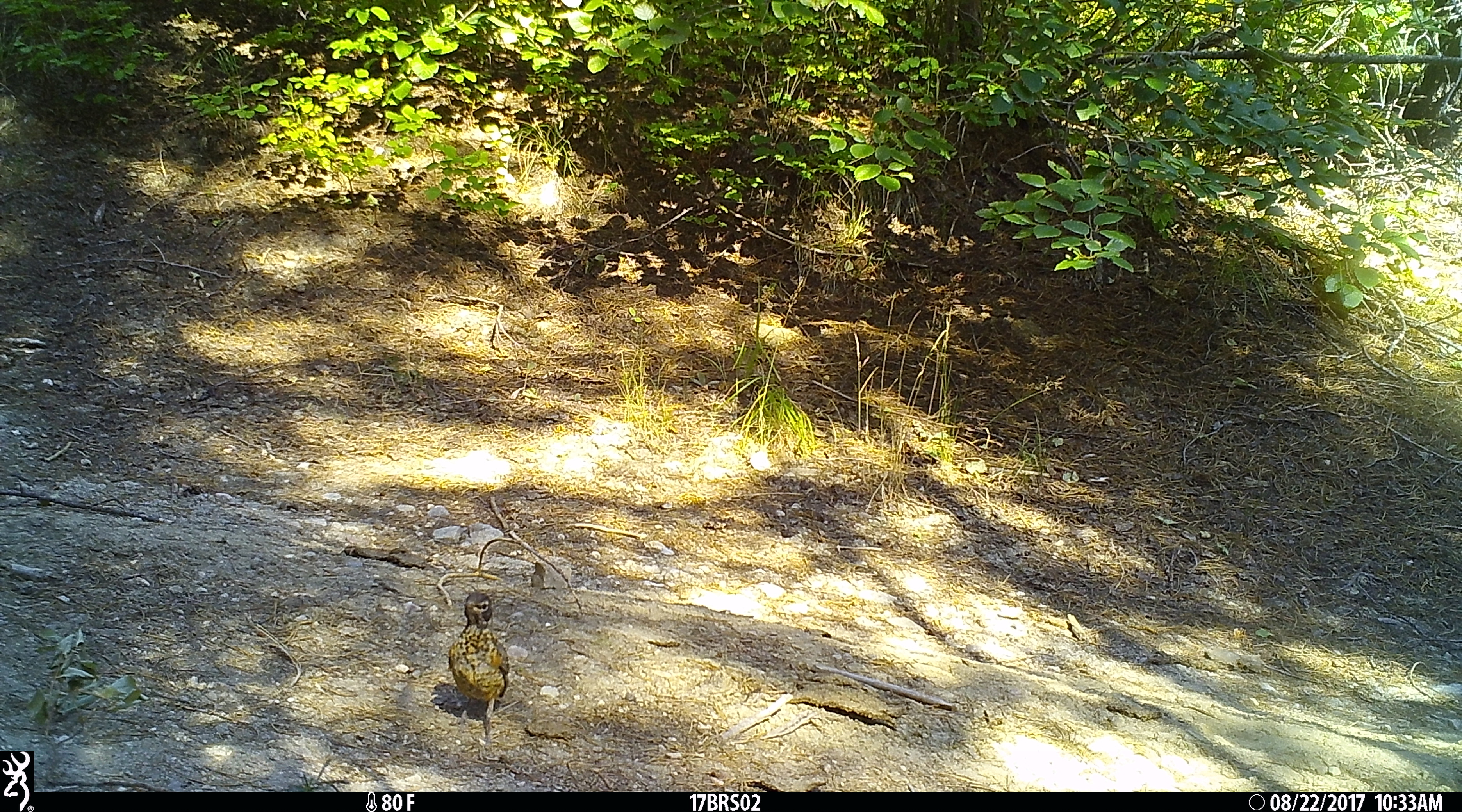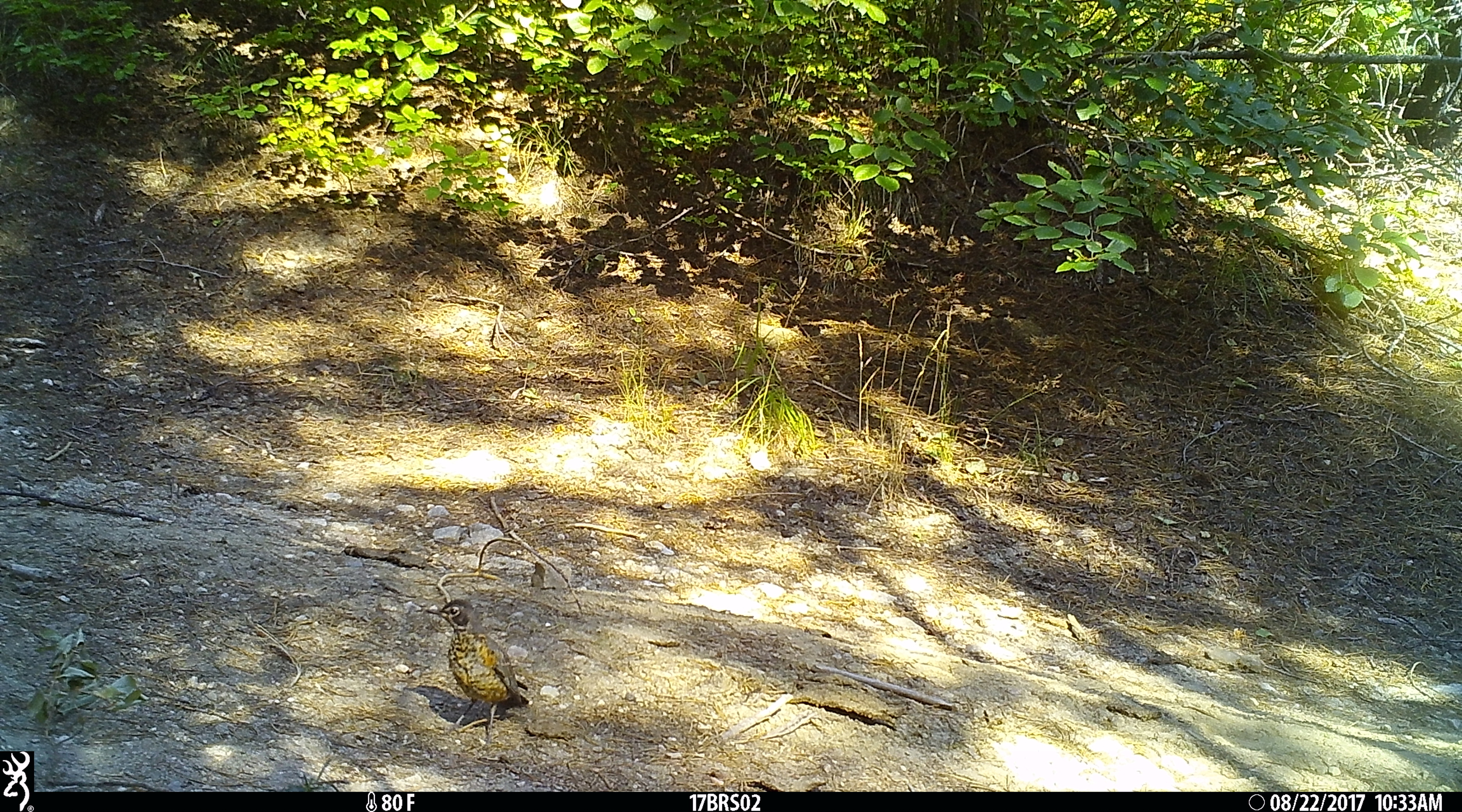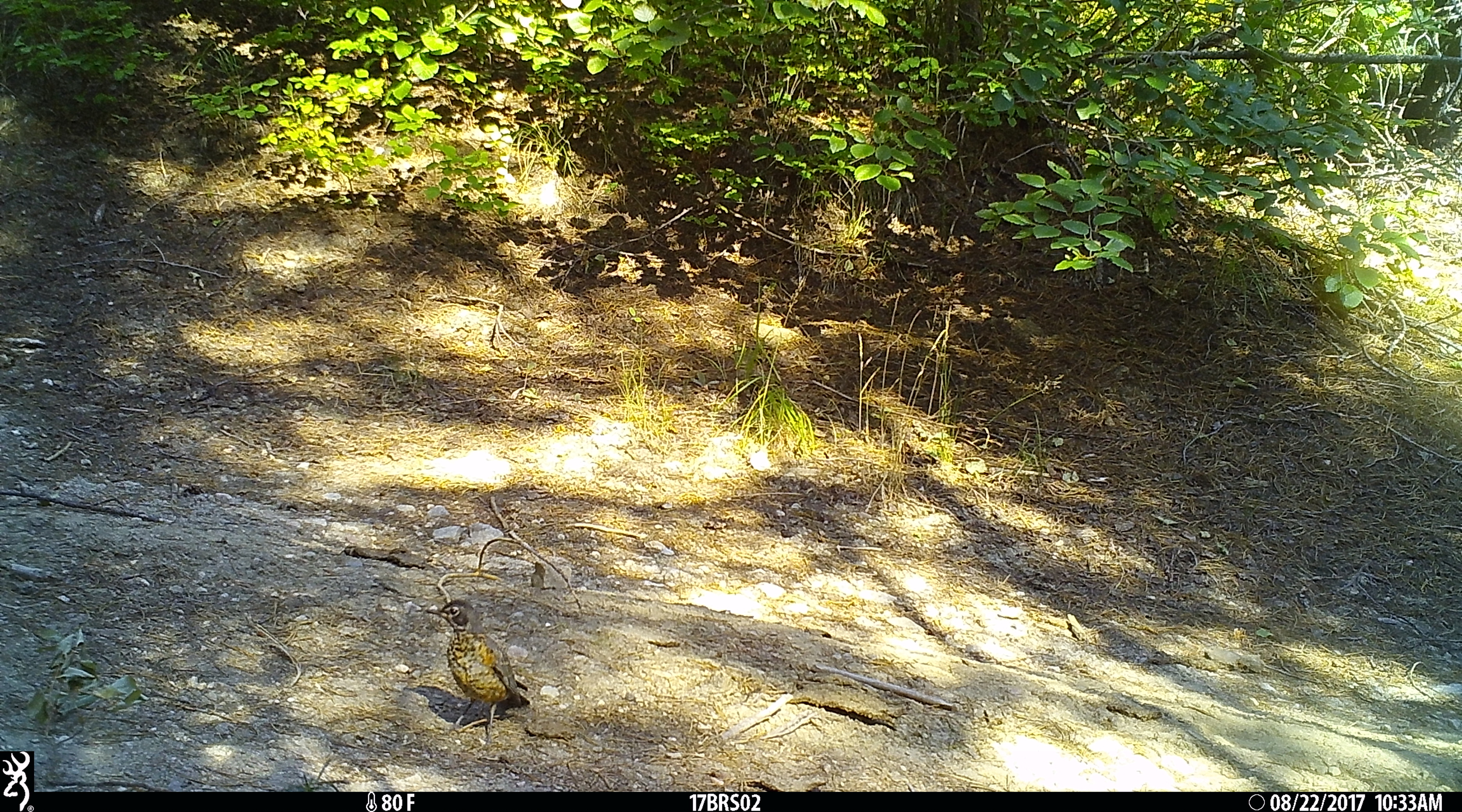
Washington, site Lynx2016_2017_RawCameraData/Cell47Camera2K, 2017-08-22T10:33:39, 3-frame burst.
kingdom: Animalia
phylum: Chordata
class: Aves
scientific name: Aves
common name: birds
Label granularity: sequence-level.